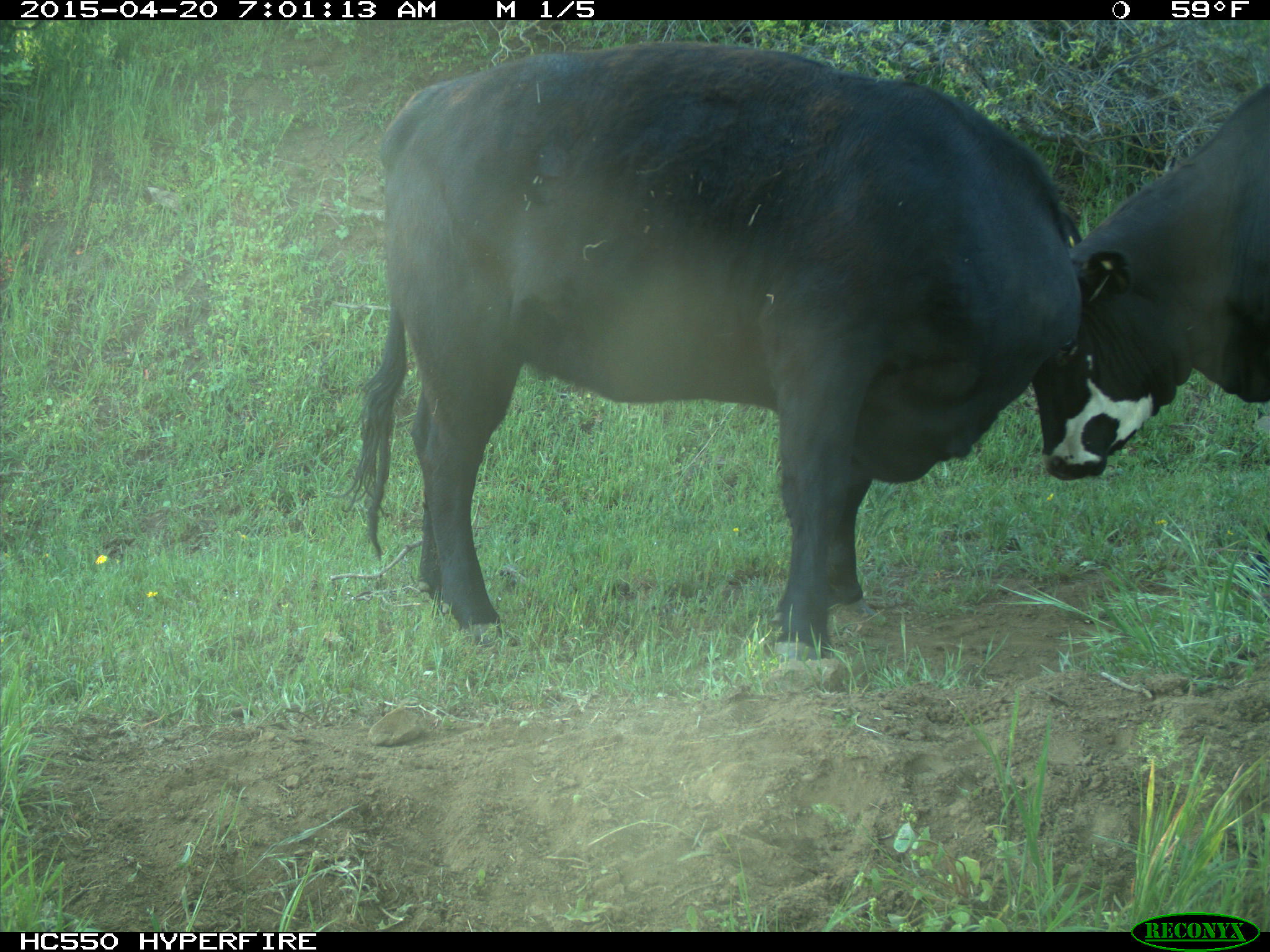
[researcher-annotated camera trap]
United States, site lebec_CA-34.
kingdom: Animalia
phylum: Chordata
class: Mammalia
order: Artiodactyla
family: Bovidae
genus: Bos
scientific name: Bos taurus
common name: domestic cow